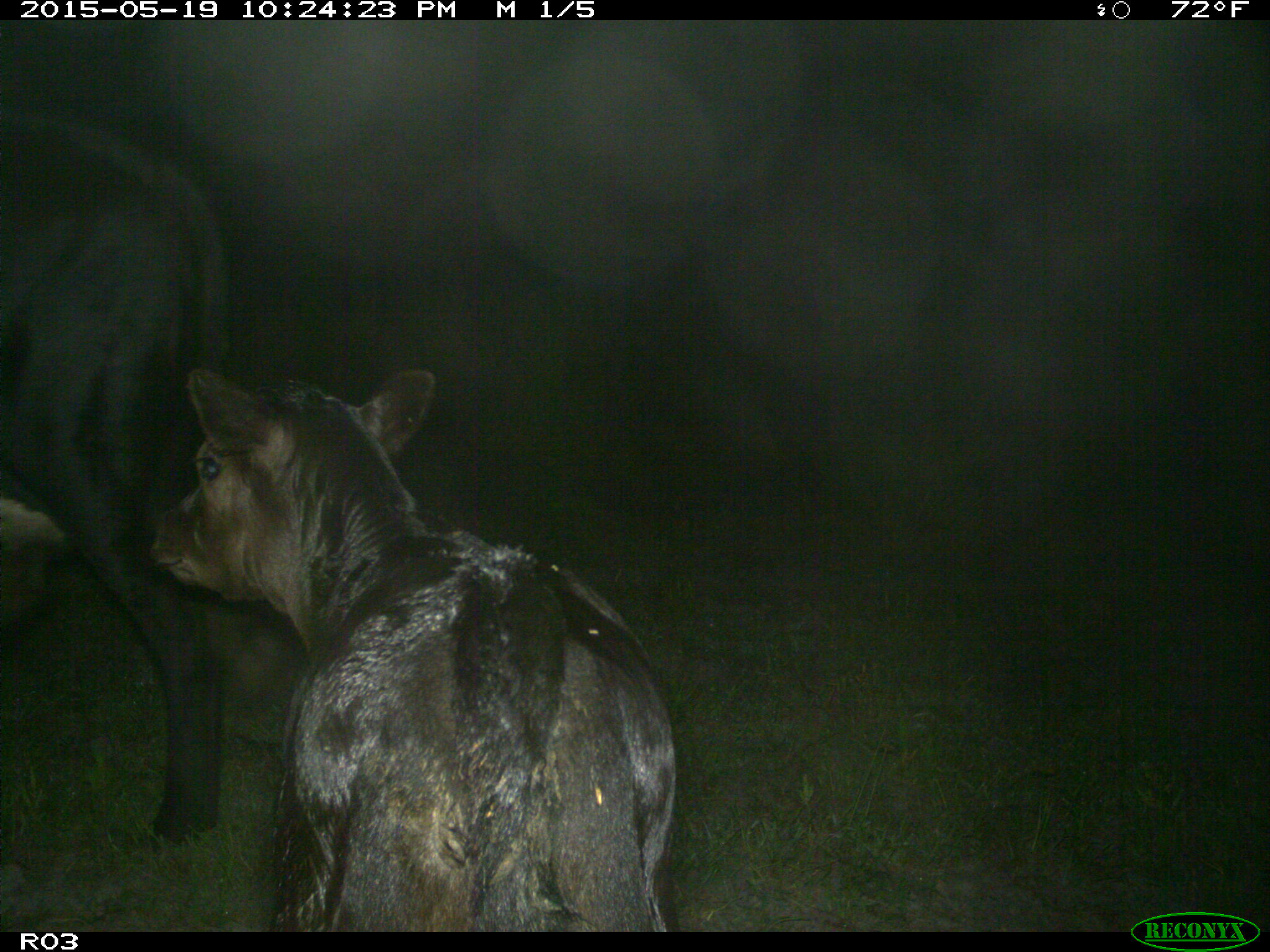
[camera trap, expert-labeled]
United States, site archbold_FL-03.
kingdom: Animalia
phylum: Chordata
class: Mammalia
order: Artiodactyla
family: Bovidae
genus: Bos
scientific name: Bos taurus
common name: domestic cow